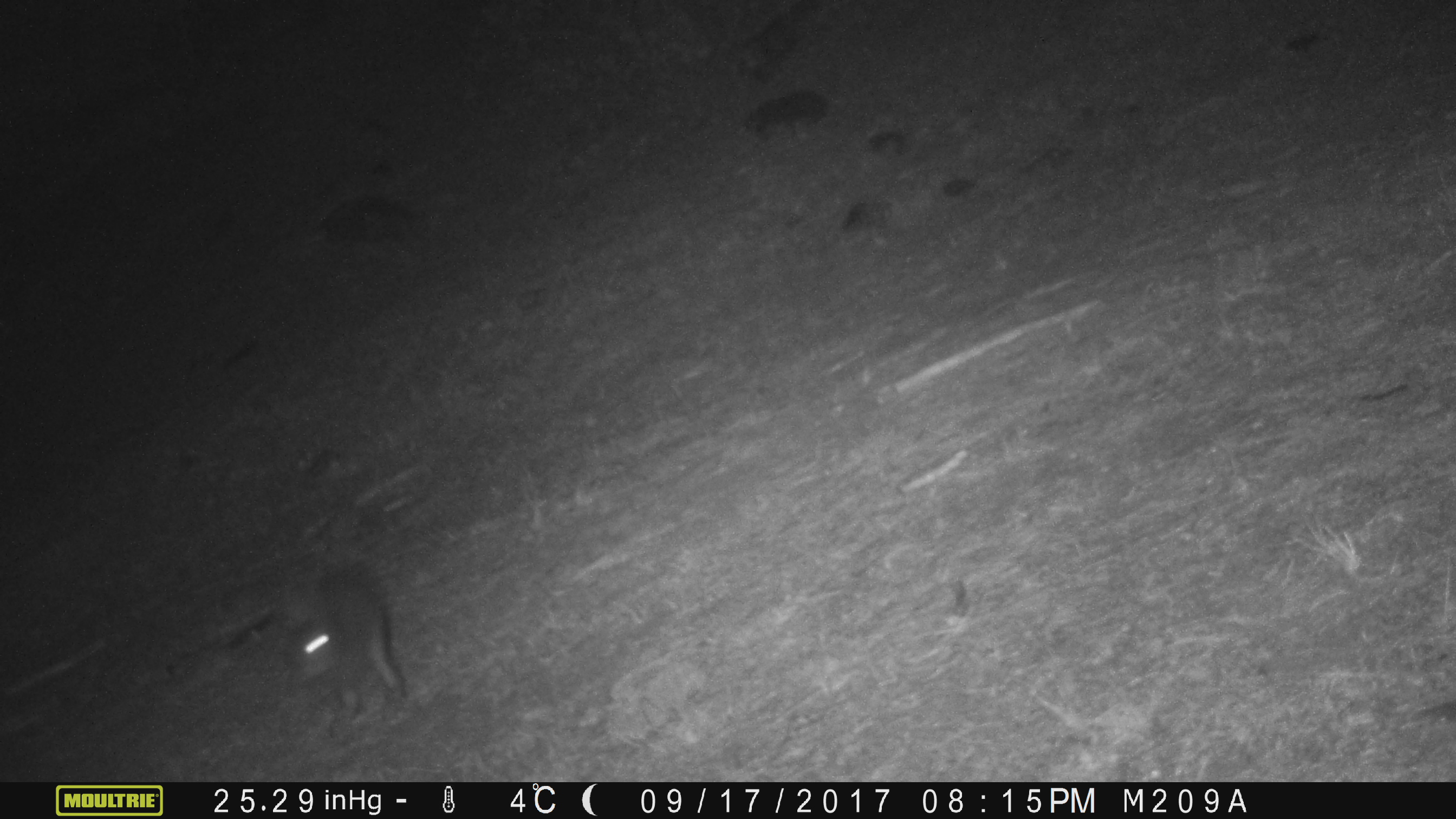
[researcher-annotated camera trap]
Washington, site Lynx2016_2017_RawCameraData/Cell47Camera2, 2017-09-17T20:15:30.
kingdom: Animalia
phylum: Chordata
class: Mammalia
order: Lagomorpha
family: Leporidae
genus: Lepus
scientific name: Lepus americanus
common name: snowshoe hare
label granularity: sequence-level